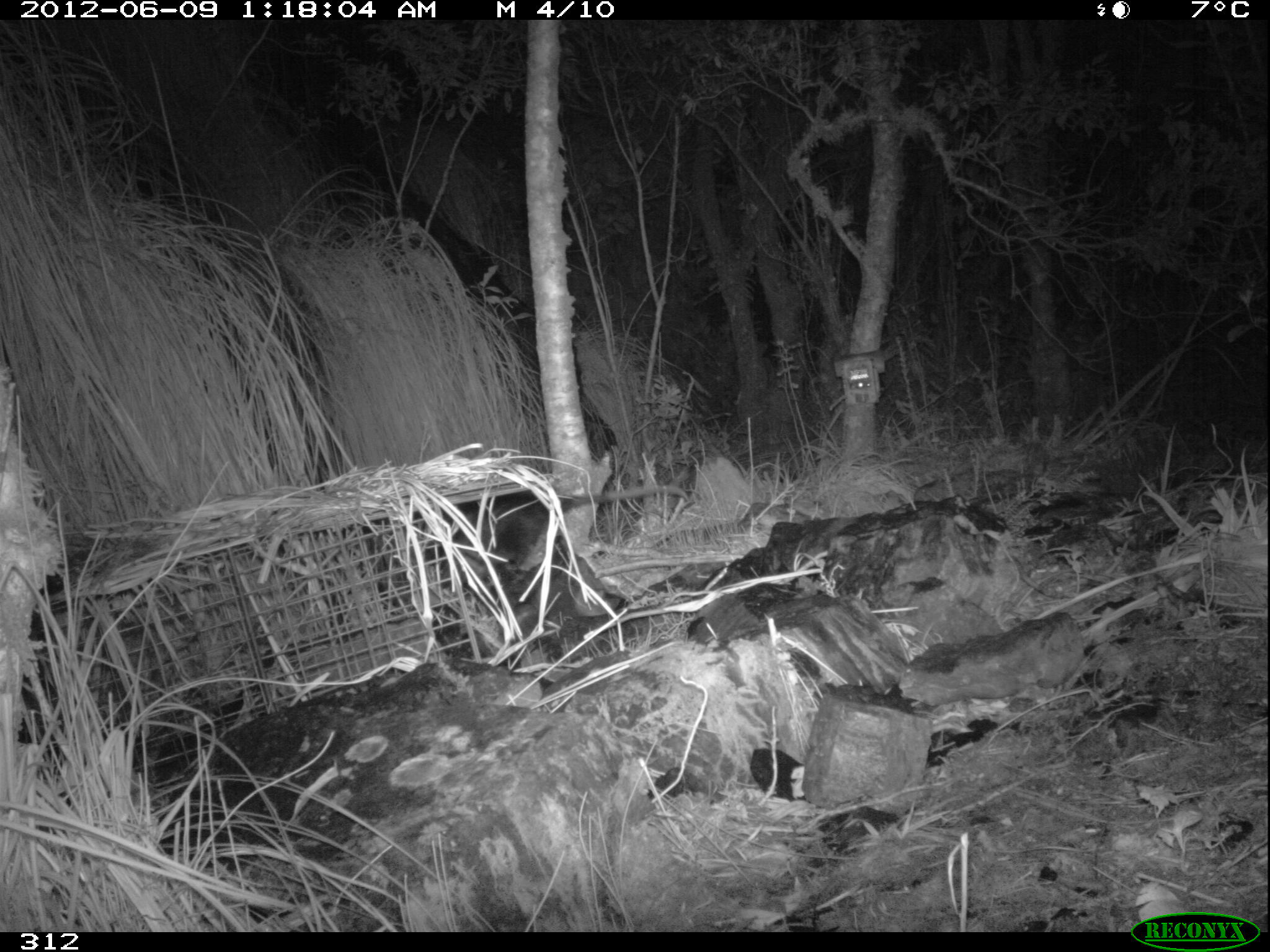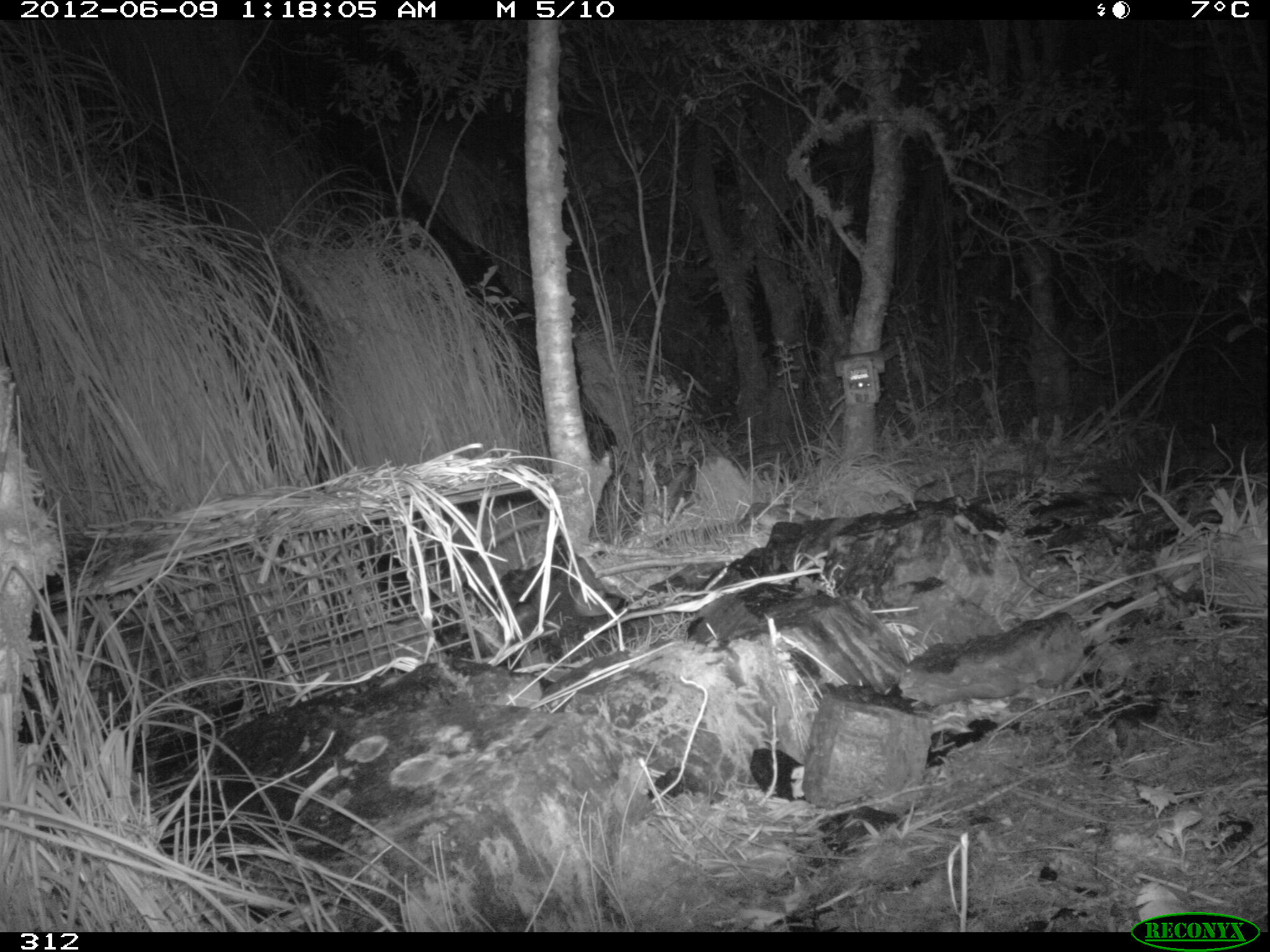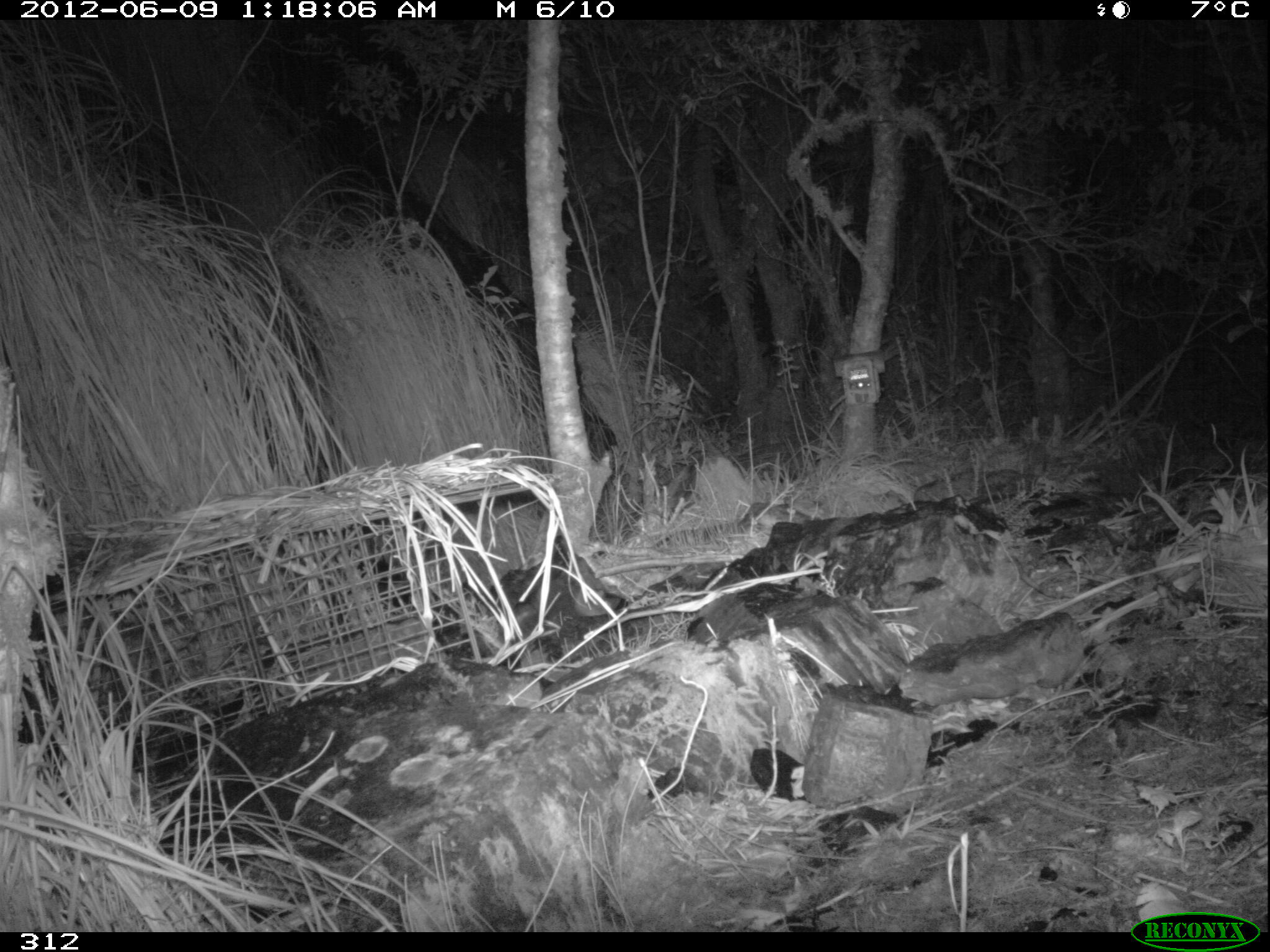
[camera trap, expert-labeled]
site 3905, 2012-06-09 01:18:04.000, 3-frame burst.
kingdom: Animalia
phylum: Chordata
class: Mammalia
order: Didelphimorphia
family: Didelphidae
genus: Didelphis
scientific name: Didelphis pernigra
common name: andean white-eared opossum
Didelphis pernigra (andean white-eared opossum).